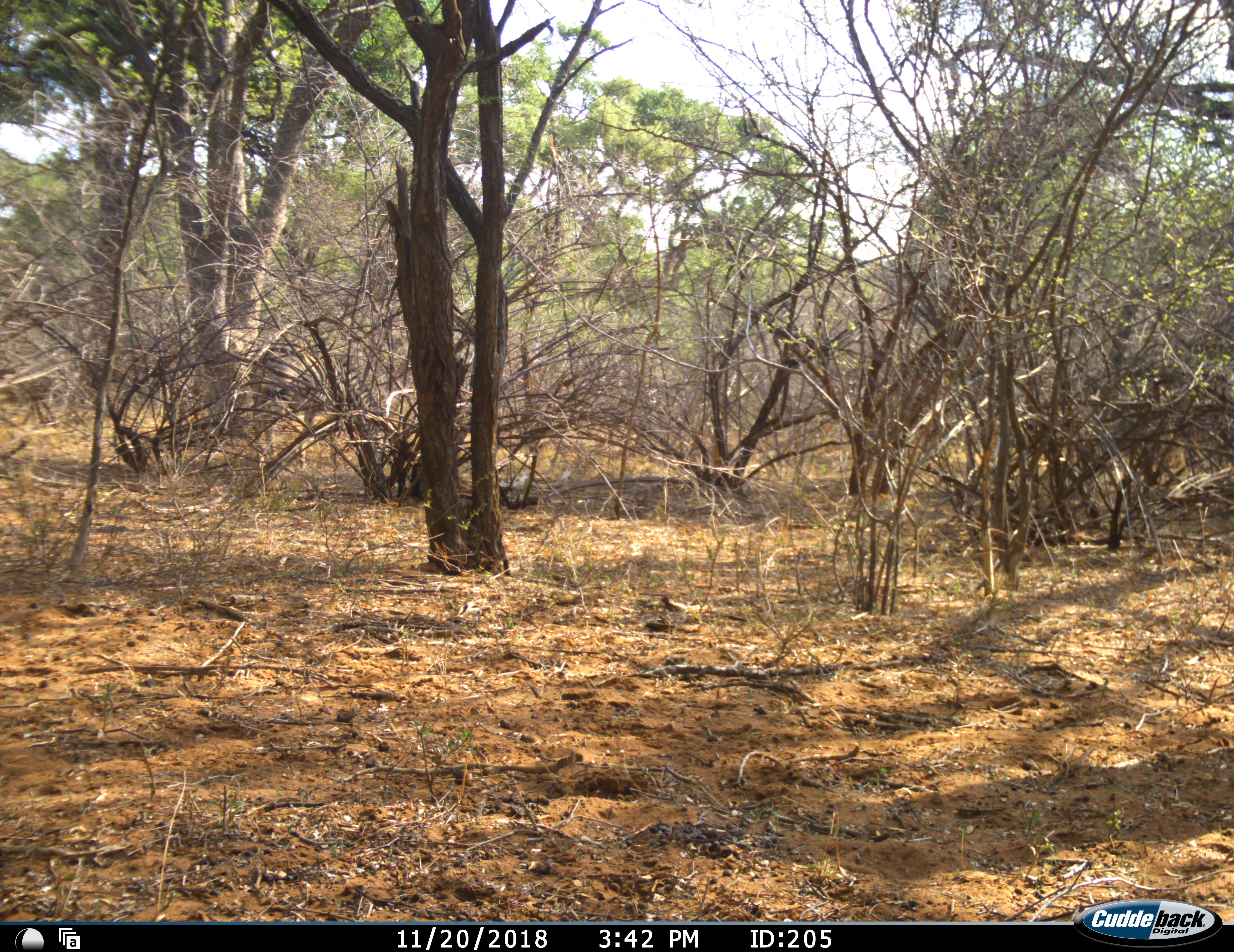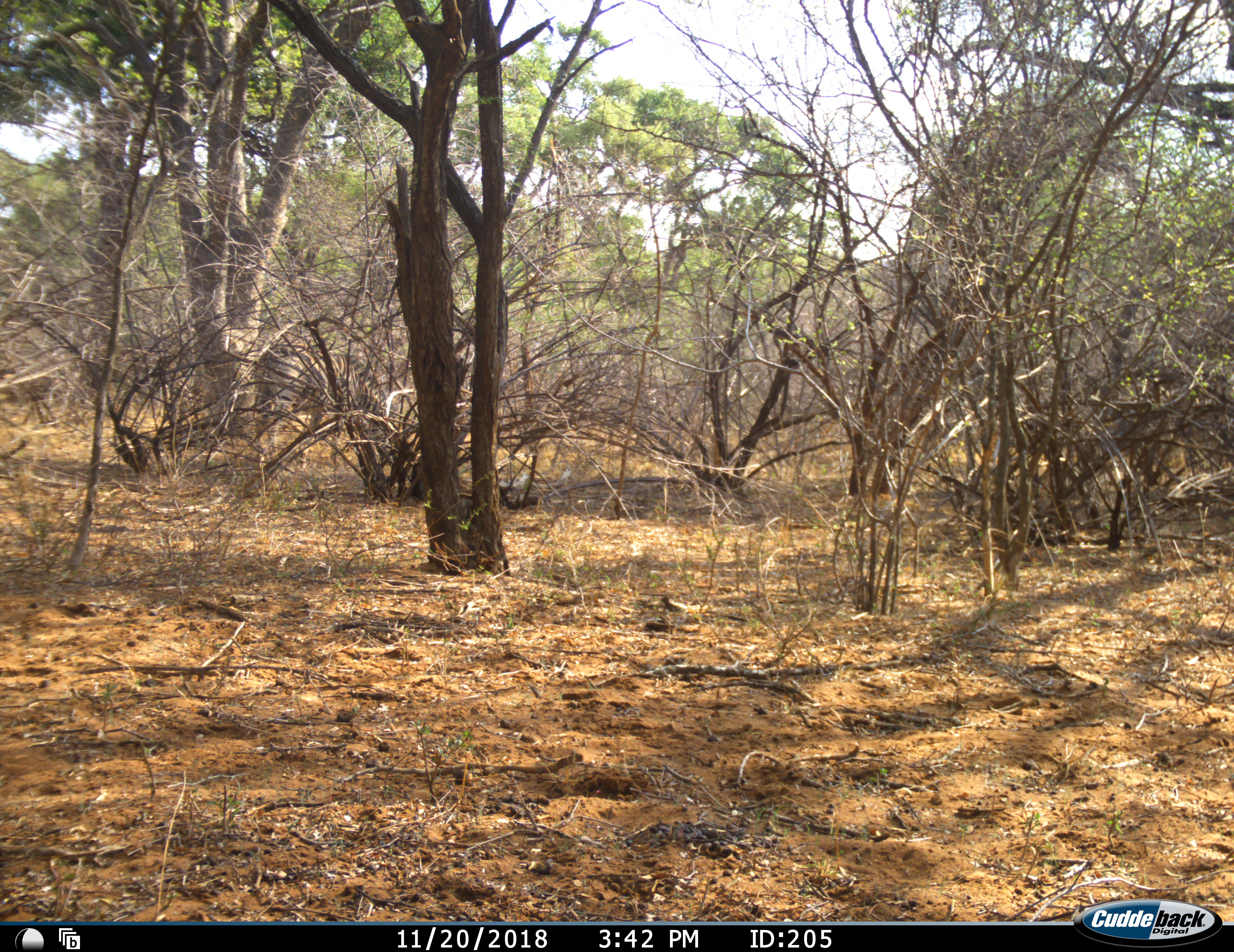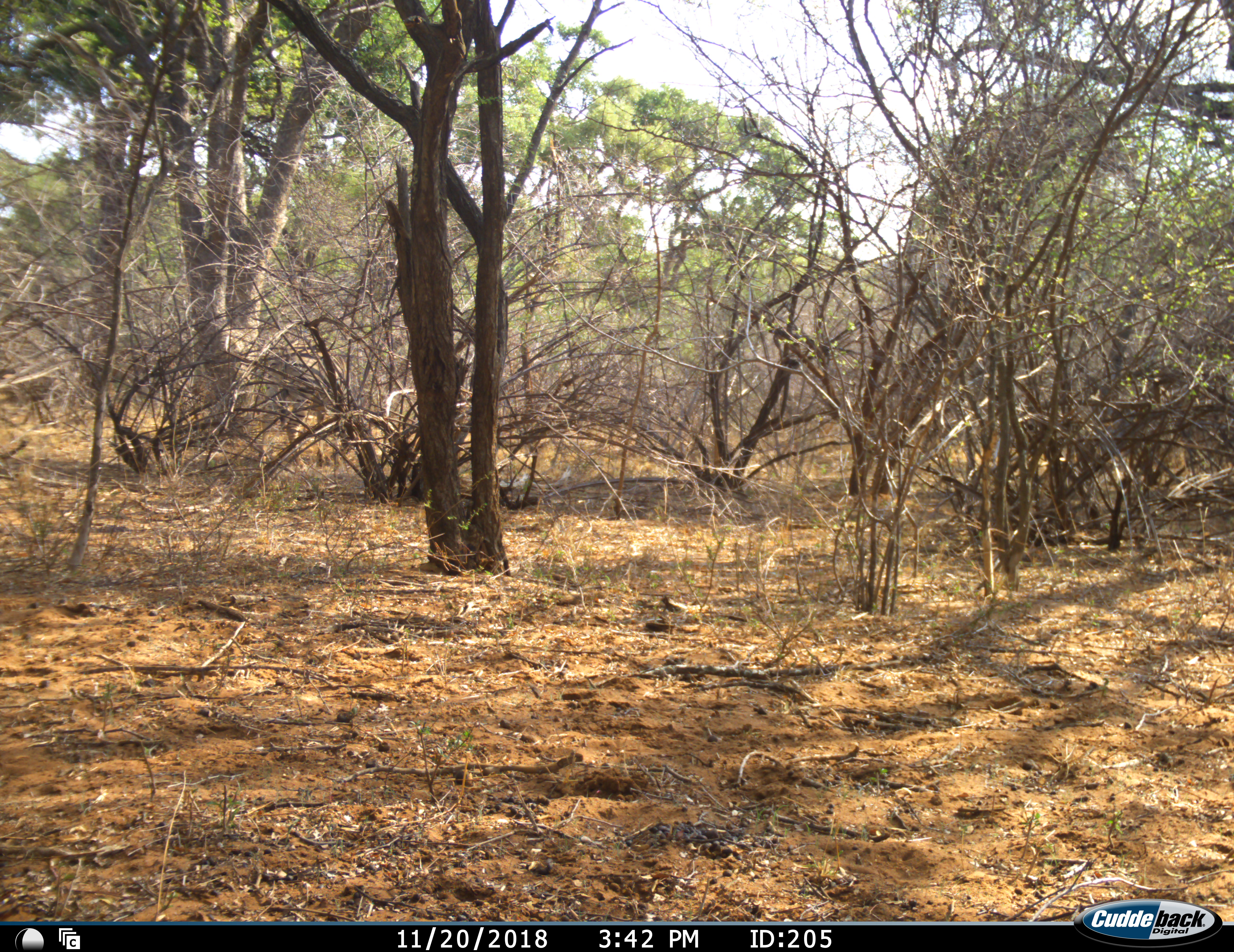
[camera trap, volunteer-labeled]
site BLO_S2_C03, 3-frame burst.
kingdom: Animalia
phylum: Chordata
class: Mammalia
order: Perissodactyla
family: Equidae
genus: Equus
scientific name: Equus quagga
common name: plains zebra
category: zebraplains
Zebraplains (plains zebra) (Equus quagga), count 1. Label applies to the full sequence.